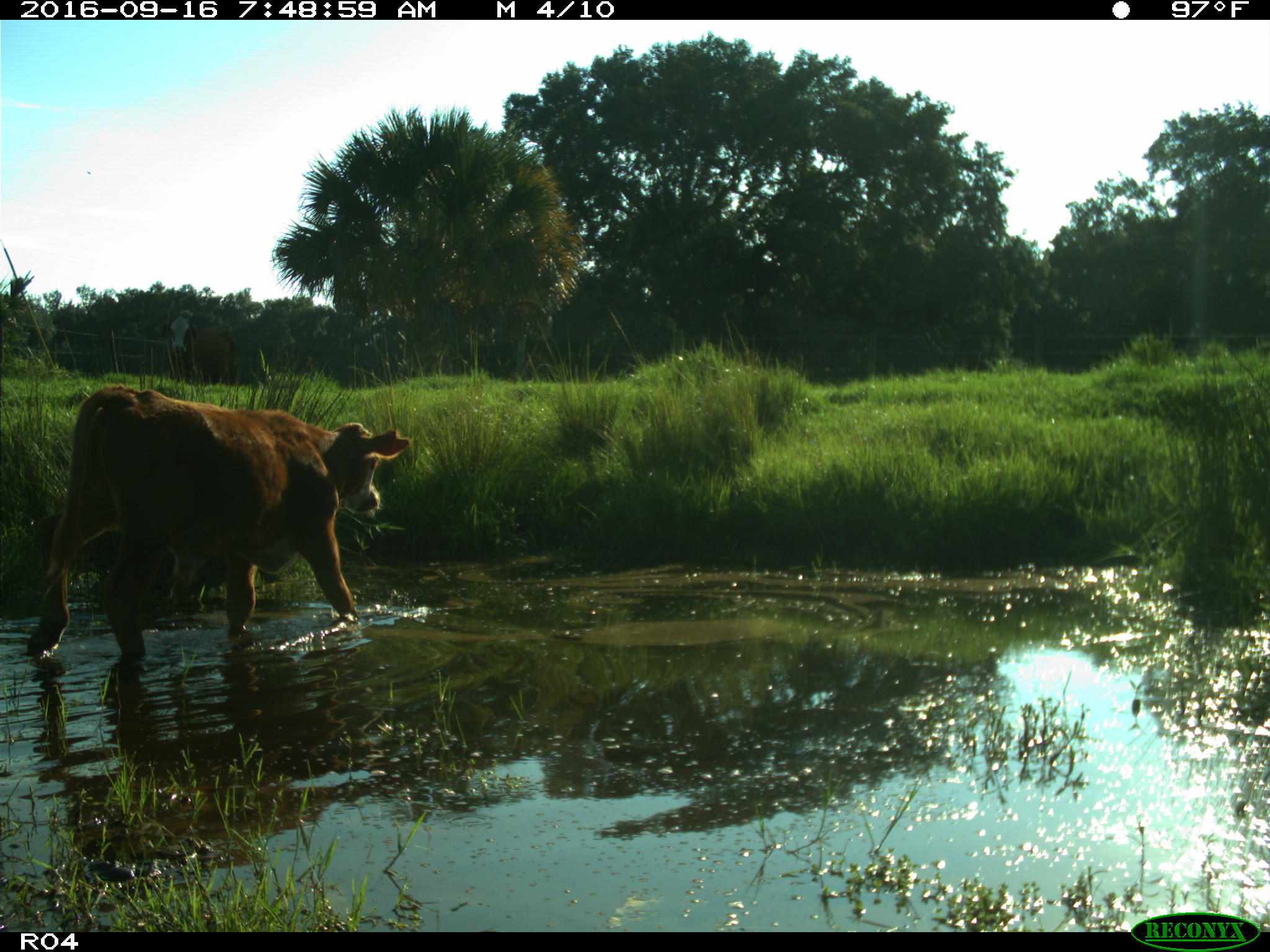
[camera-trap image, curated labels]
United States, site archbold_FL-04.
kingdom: Animalia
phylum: Chordata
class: Mammalia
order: Artiodactyla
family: Bovidae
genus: Bos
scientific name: Bos taurus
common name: domestic cow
Bos taurus (domestic cow).